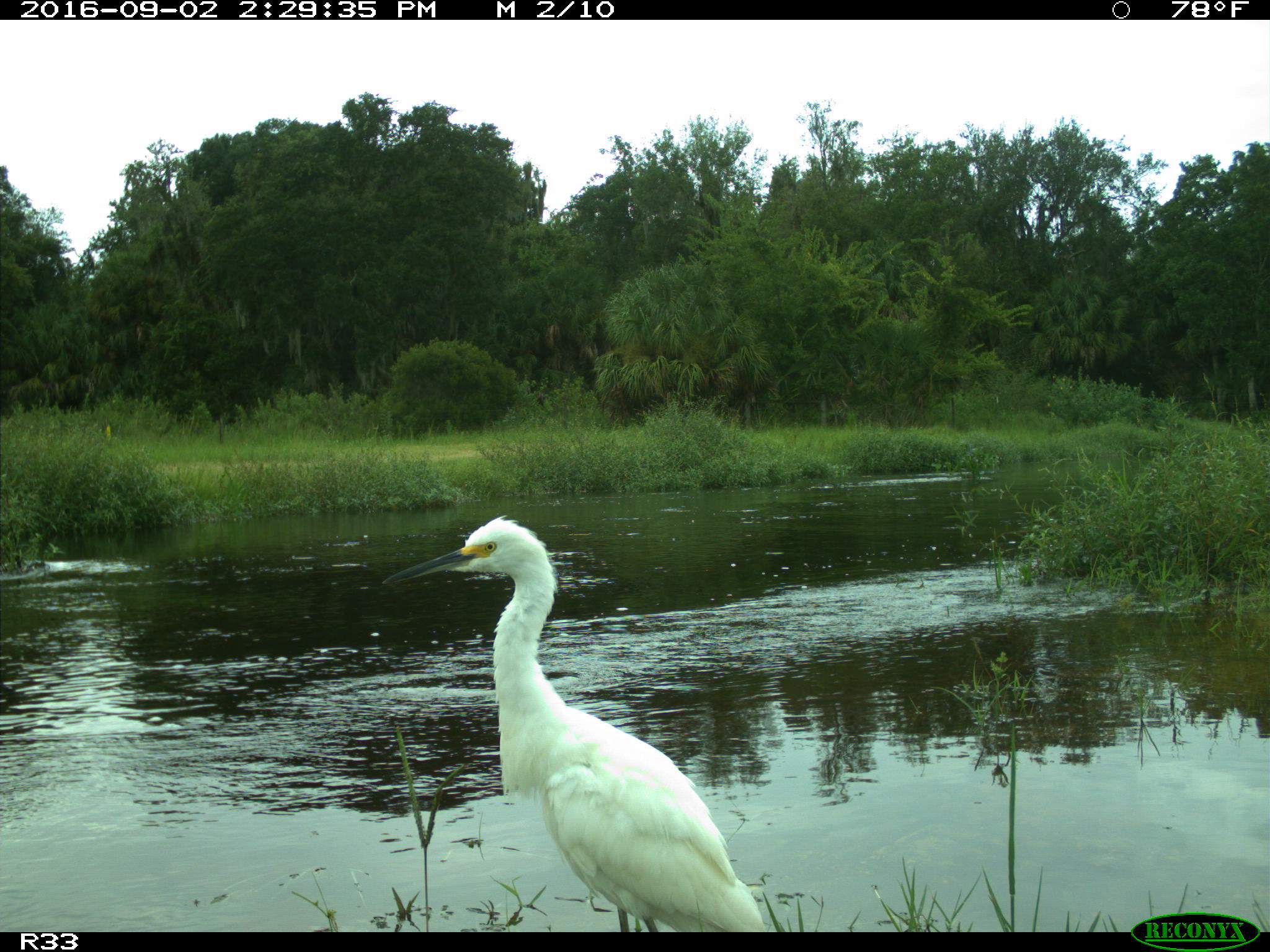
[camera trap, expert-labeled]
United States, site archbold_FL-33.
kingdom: Animalia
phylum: Chordata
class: Aves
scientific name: Aves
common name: birds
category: unidentified bird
Unidentified bird (birds) (Aves).